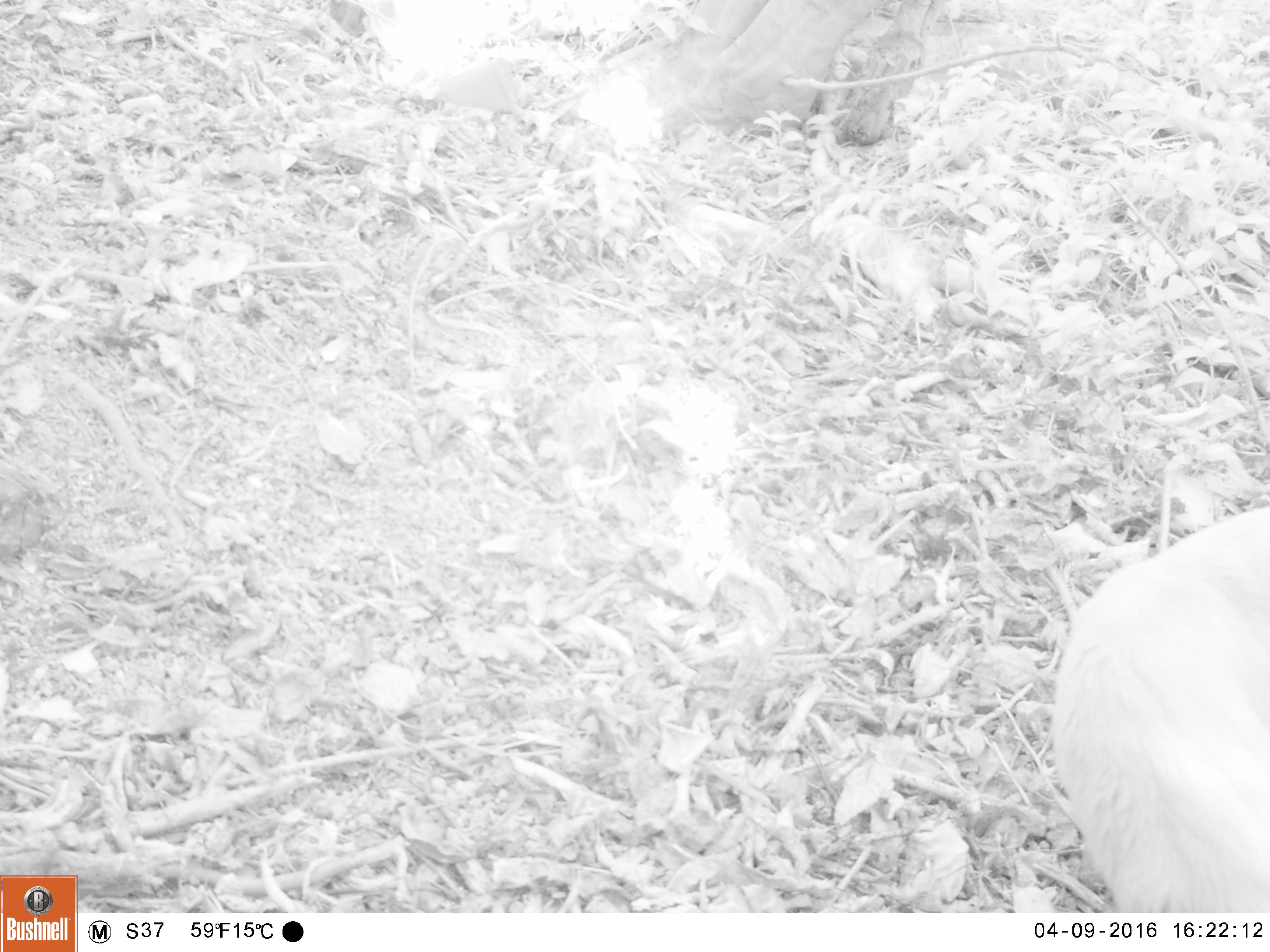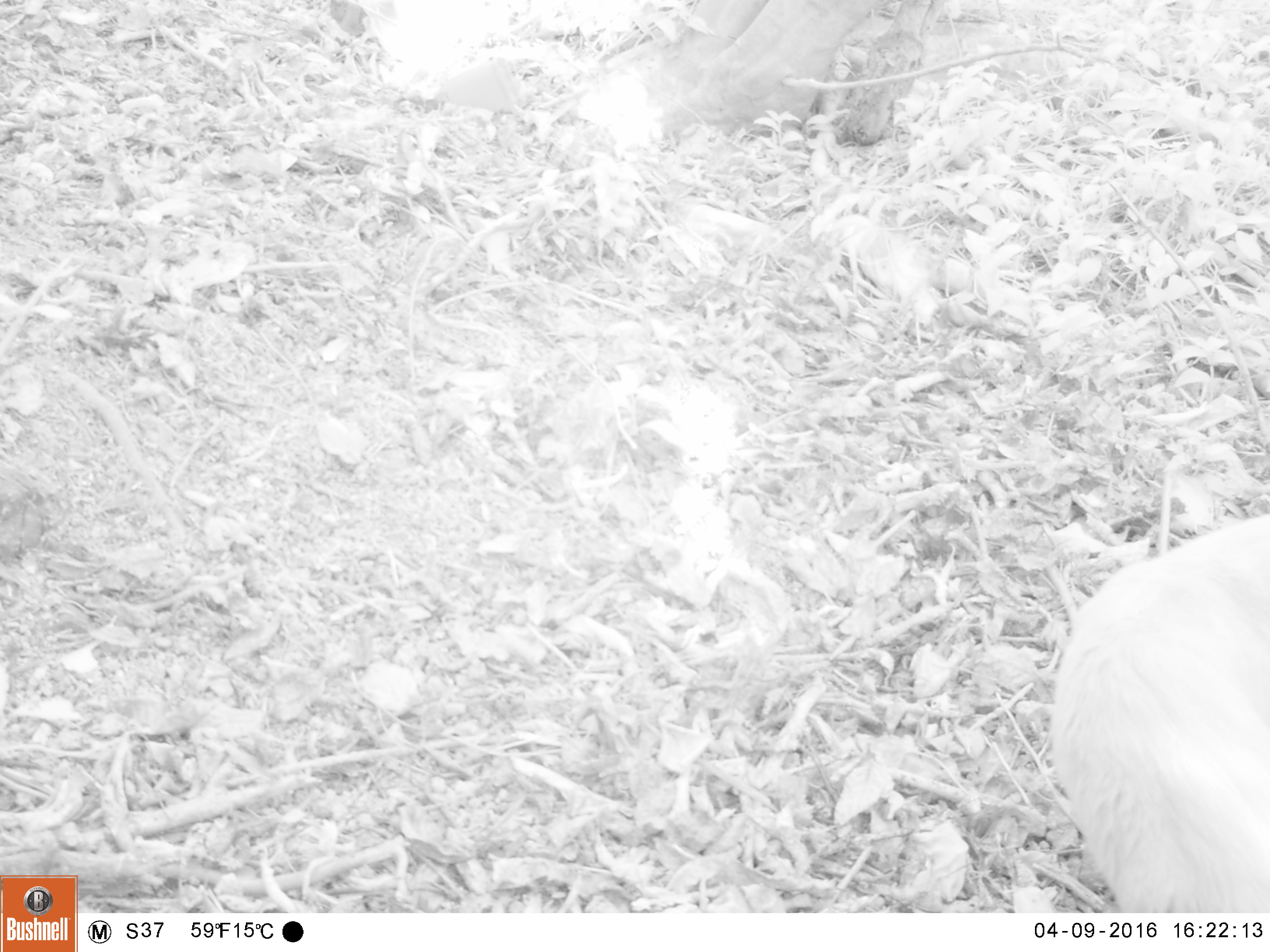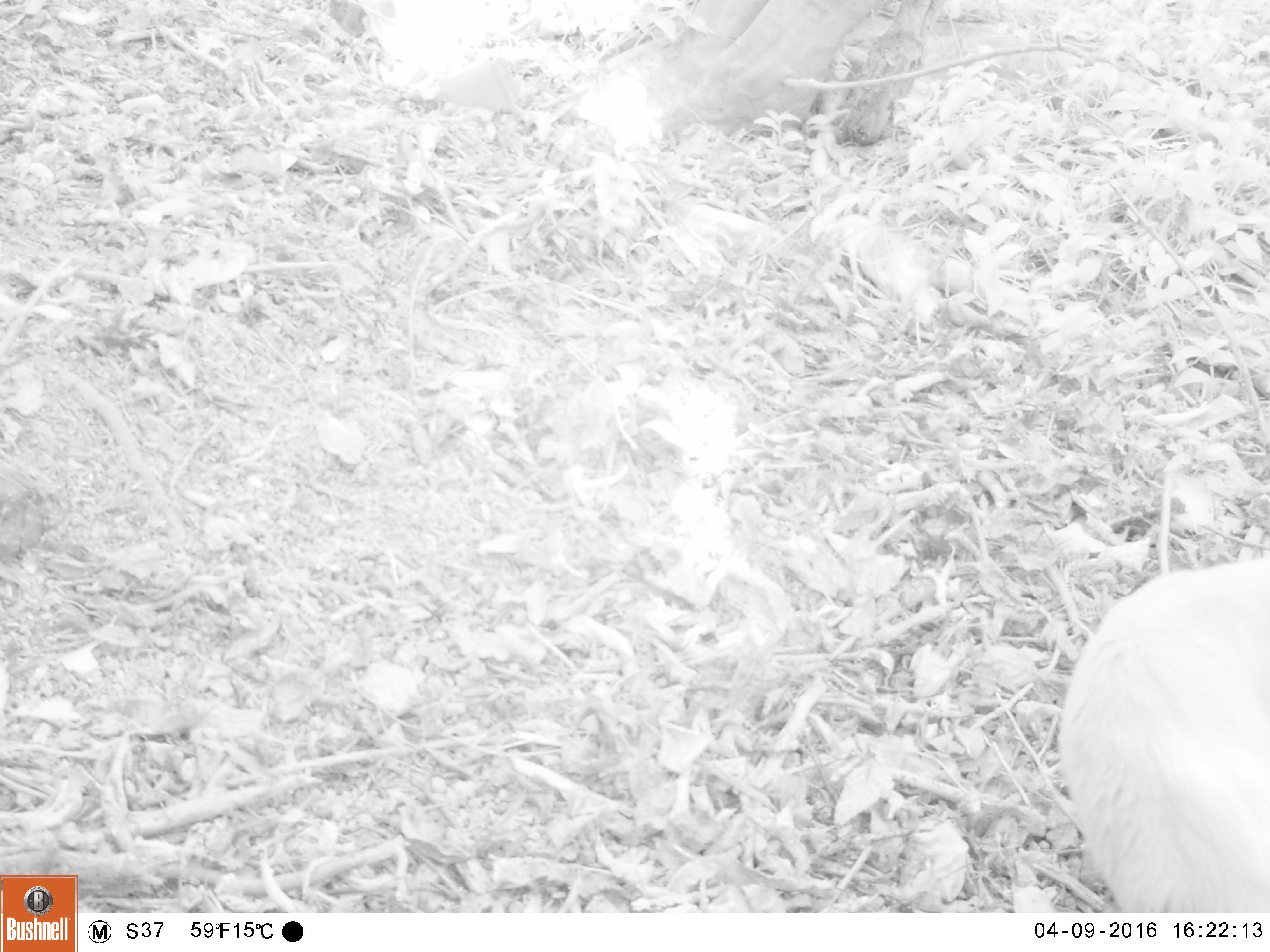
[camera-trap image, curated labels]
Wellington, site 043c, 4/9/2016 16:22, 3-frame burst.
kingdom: Animalia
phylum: Chordata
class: Mammalia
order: Carnivora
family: Felidae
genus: Felis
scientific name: Felis catus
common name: cat